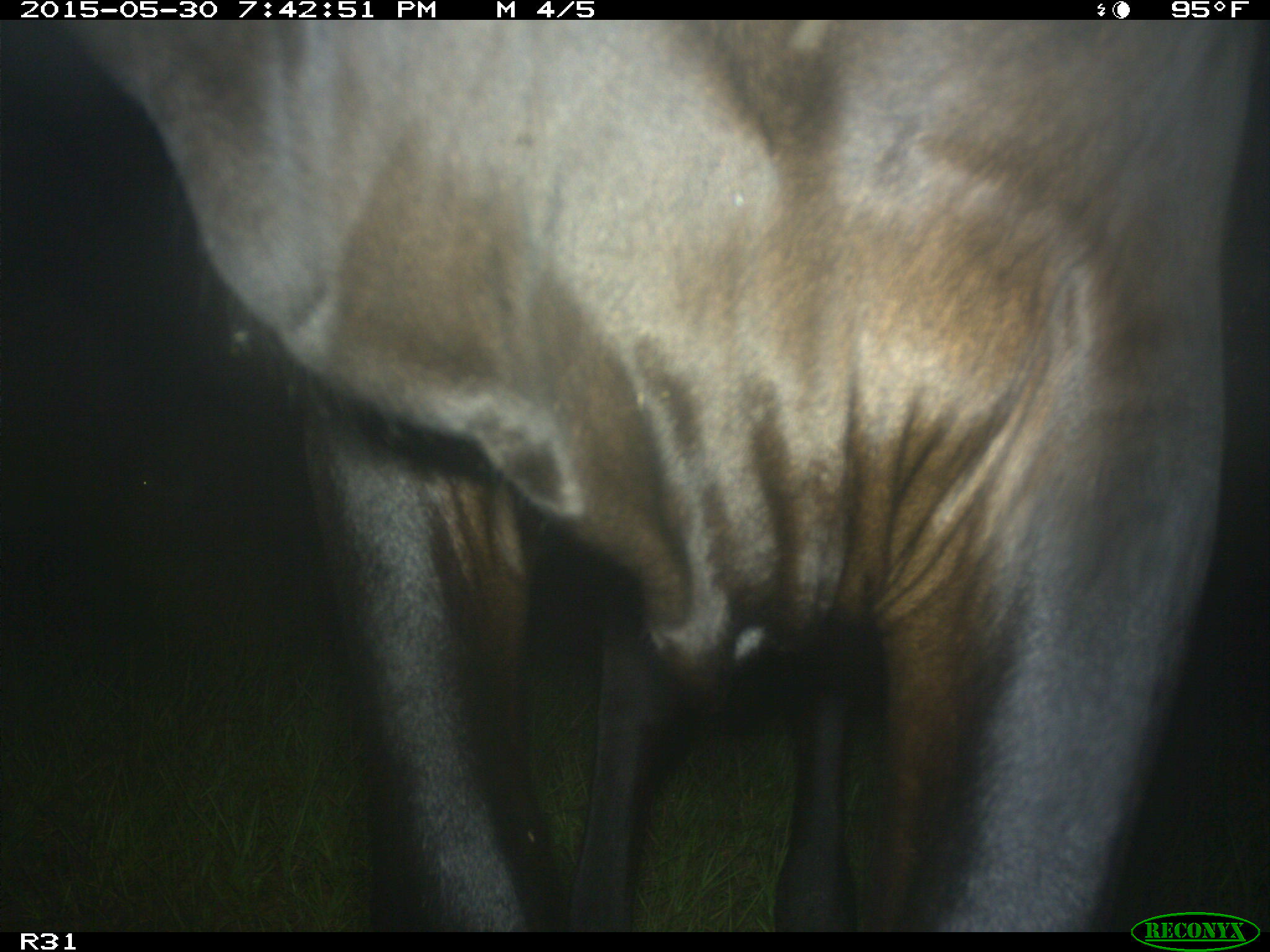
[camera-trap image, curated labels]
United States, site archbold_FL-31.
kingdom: Animalia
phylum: Chordata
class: Mammalia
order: Artiodactyla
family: Bovidae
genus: Bos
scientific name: Bos taurus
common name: domestic cow